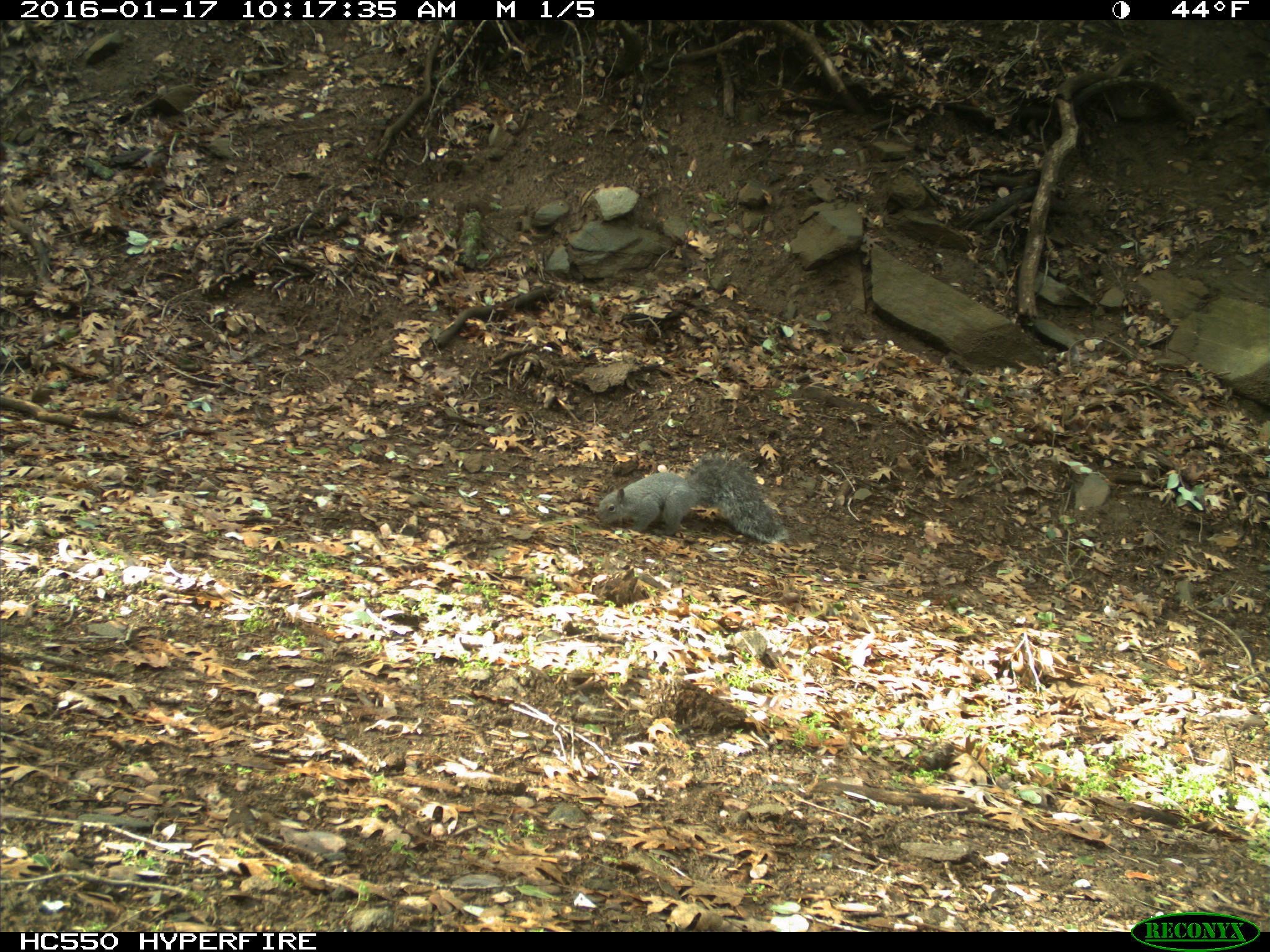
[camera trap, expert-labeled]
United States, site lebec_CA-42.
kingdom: Animalia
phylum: Chordata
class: Mammalia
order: Rodentia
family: Sciuridae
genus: Sciurus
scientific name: Sciurus carolinensis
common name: eastern gray squirrel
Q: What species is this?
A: Sciurus carolinensis (eastern gray squirrel).